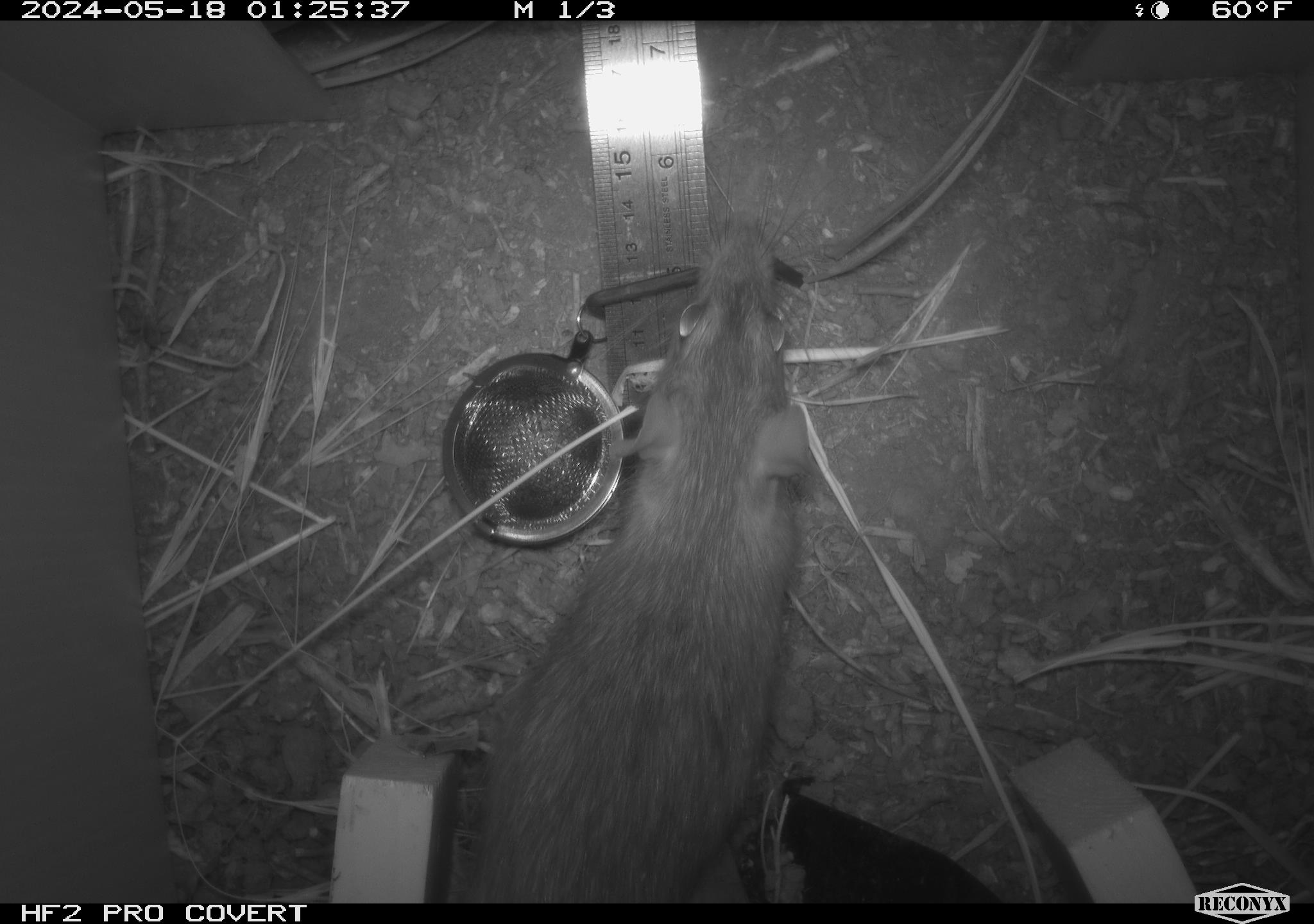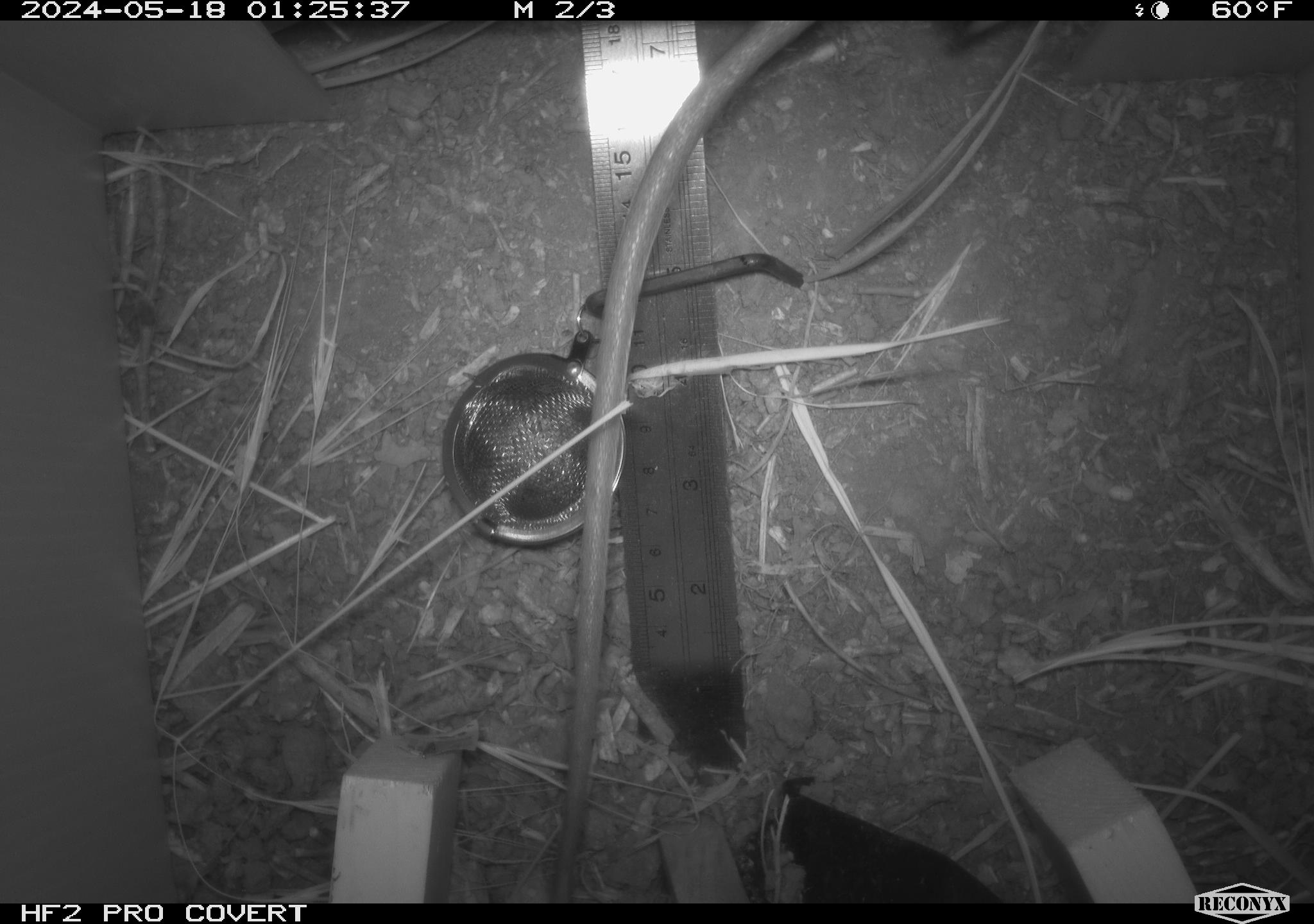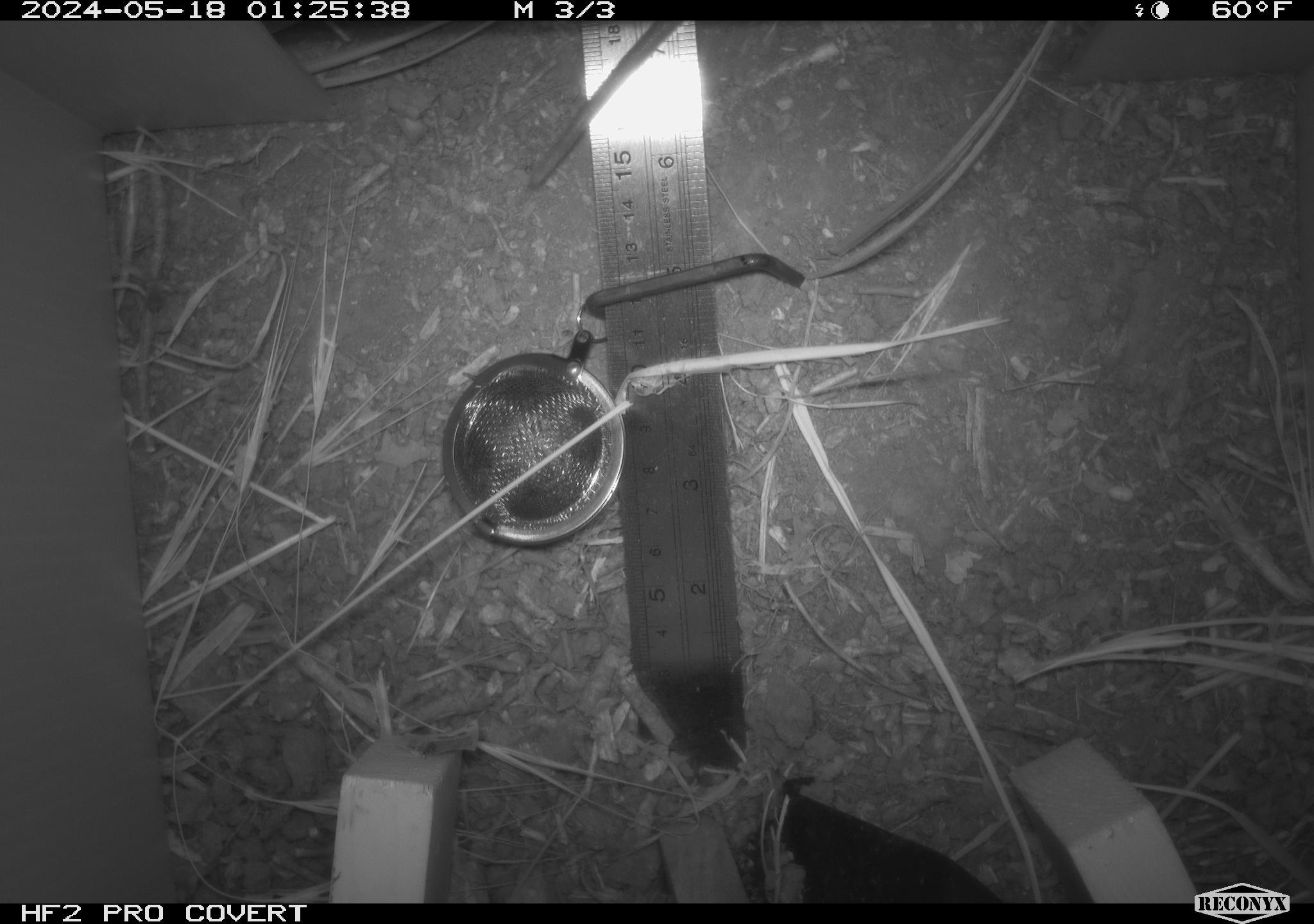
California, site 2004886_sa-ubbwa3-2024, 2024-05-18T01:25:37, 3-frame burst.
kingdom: Animalia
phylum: Chordata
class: Mammalia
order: Rodentia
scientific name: Rodentia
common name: woodrat or rat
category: woodrat or rat species